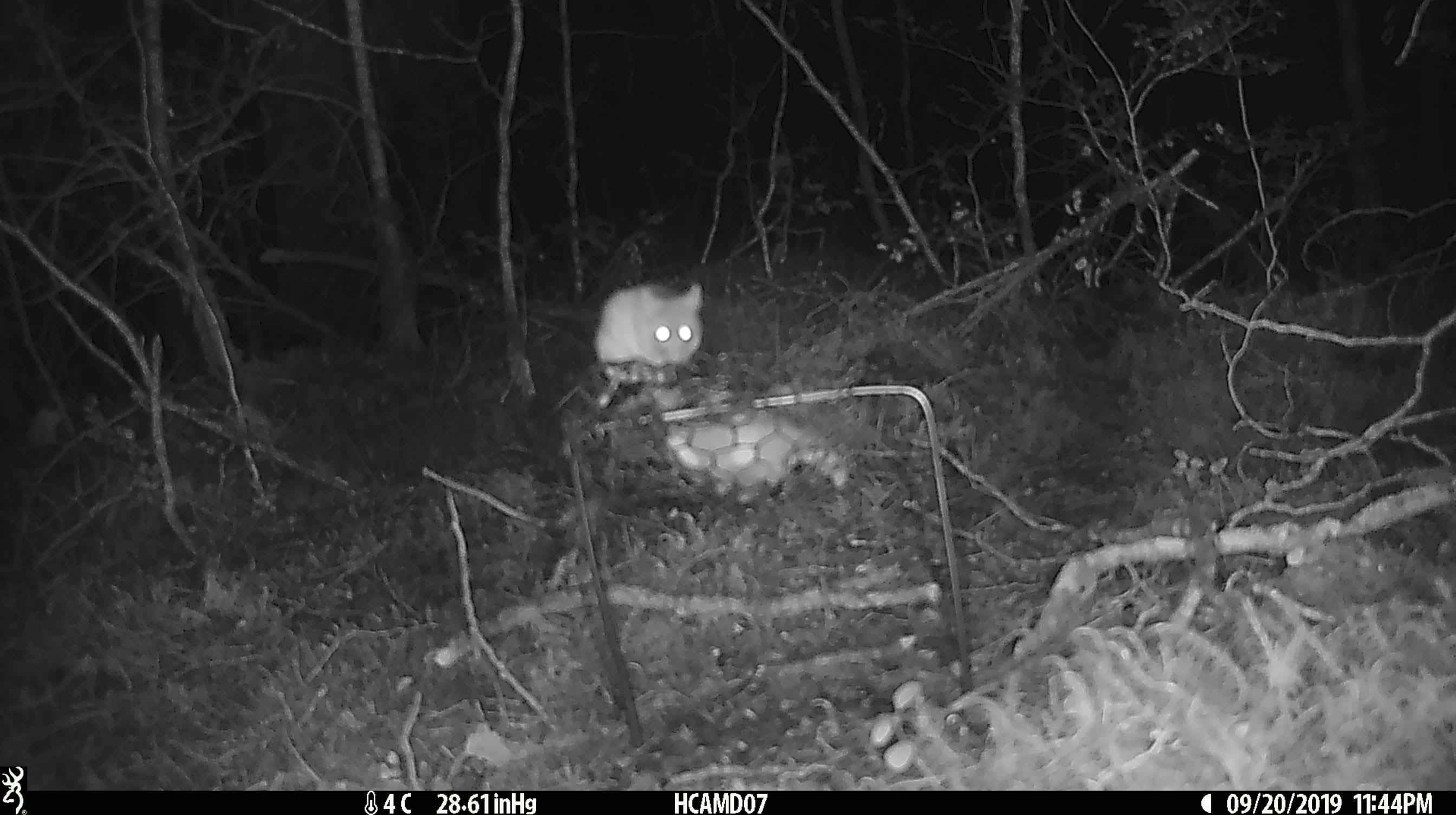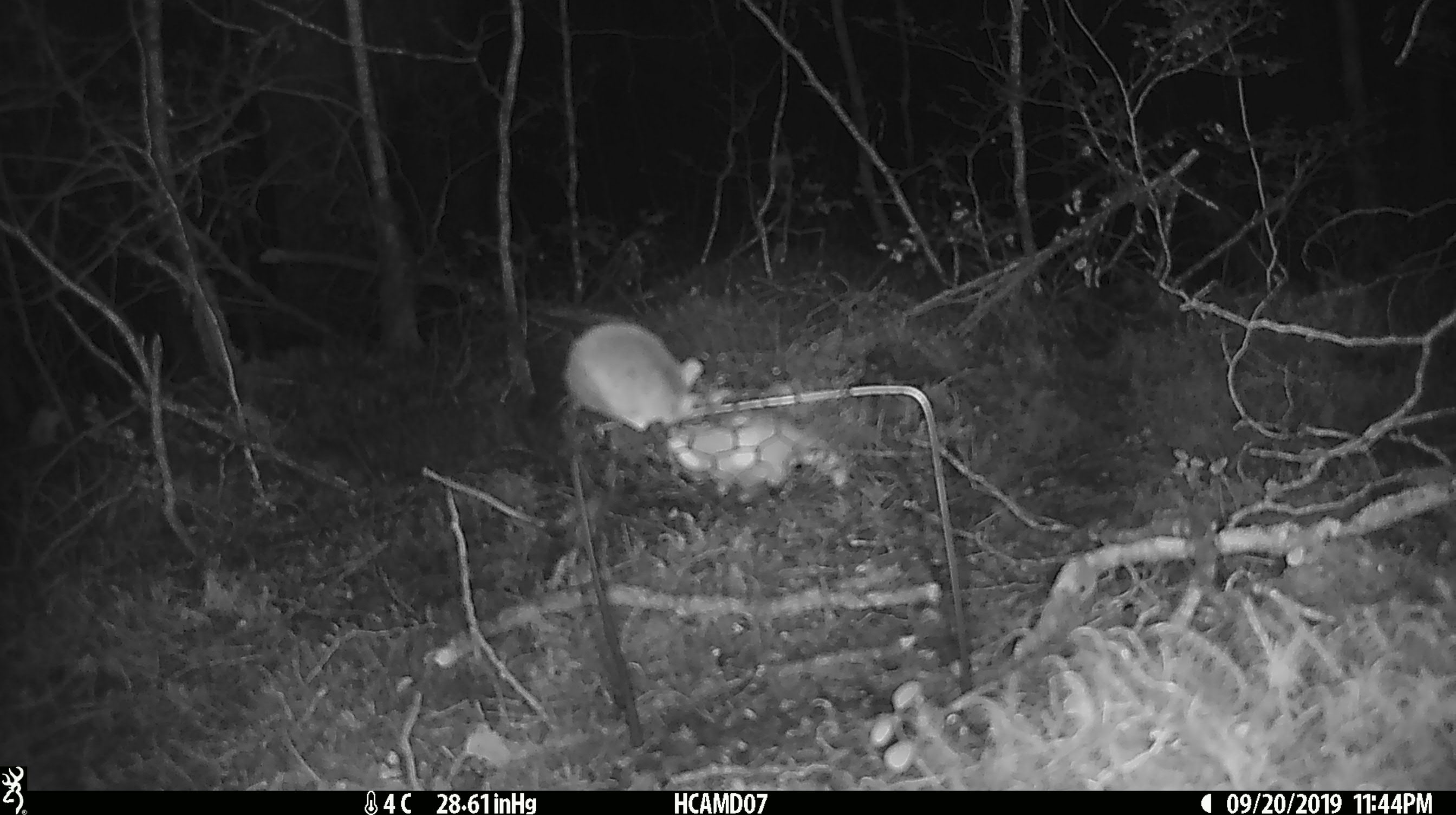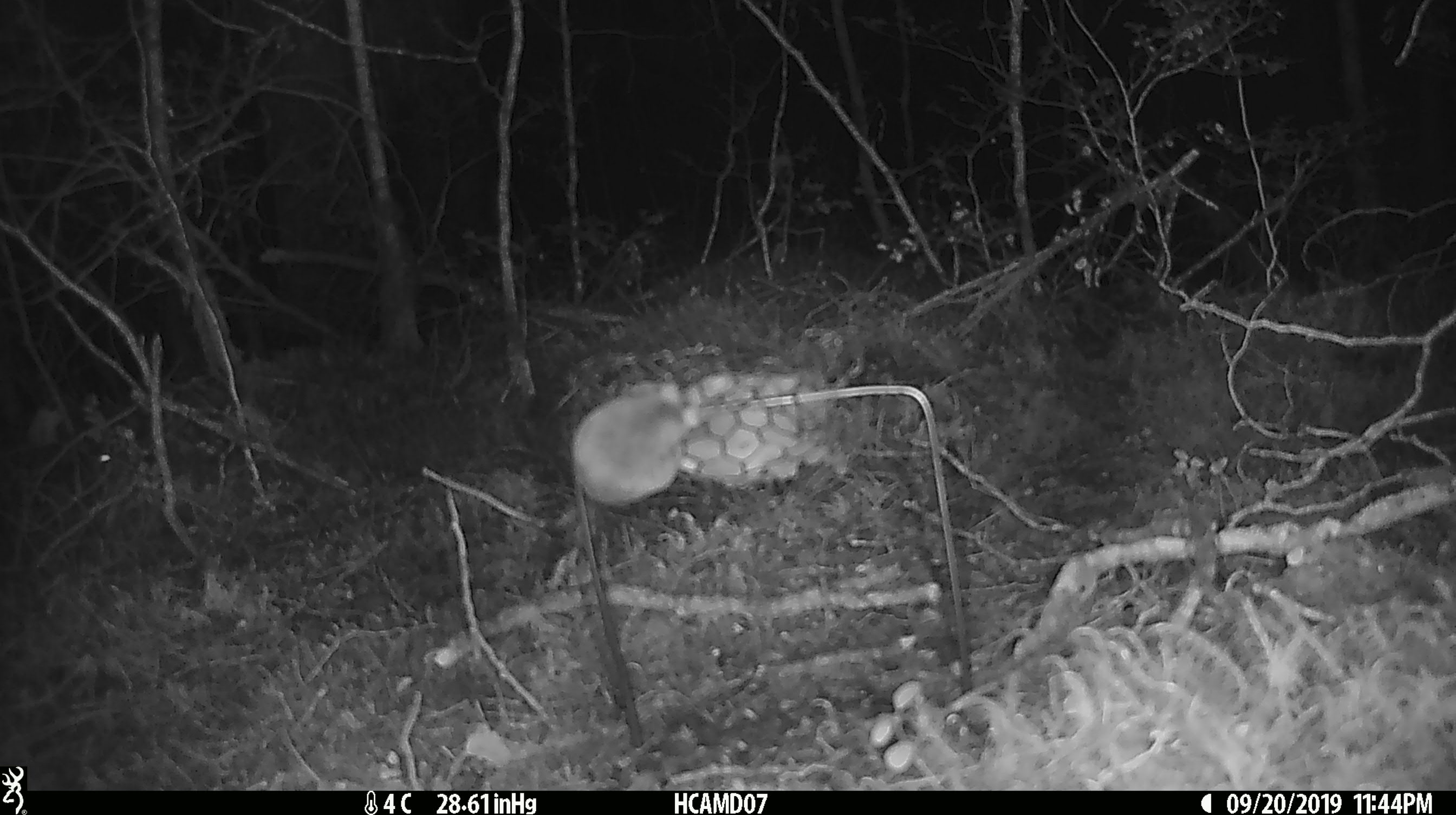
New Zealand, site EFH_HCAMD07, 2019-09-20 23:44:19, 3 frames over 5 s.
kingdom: Animalia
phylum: Chordata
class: Mammalia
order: Rodentia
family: Muridae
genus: Mus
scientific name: Mus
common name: mouse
Mouse (Mus).